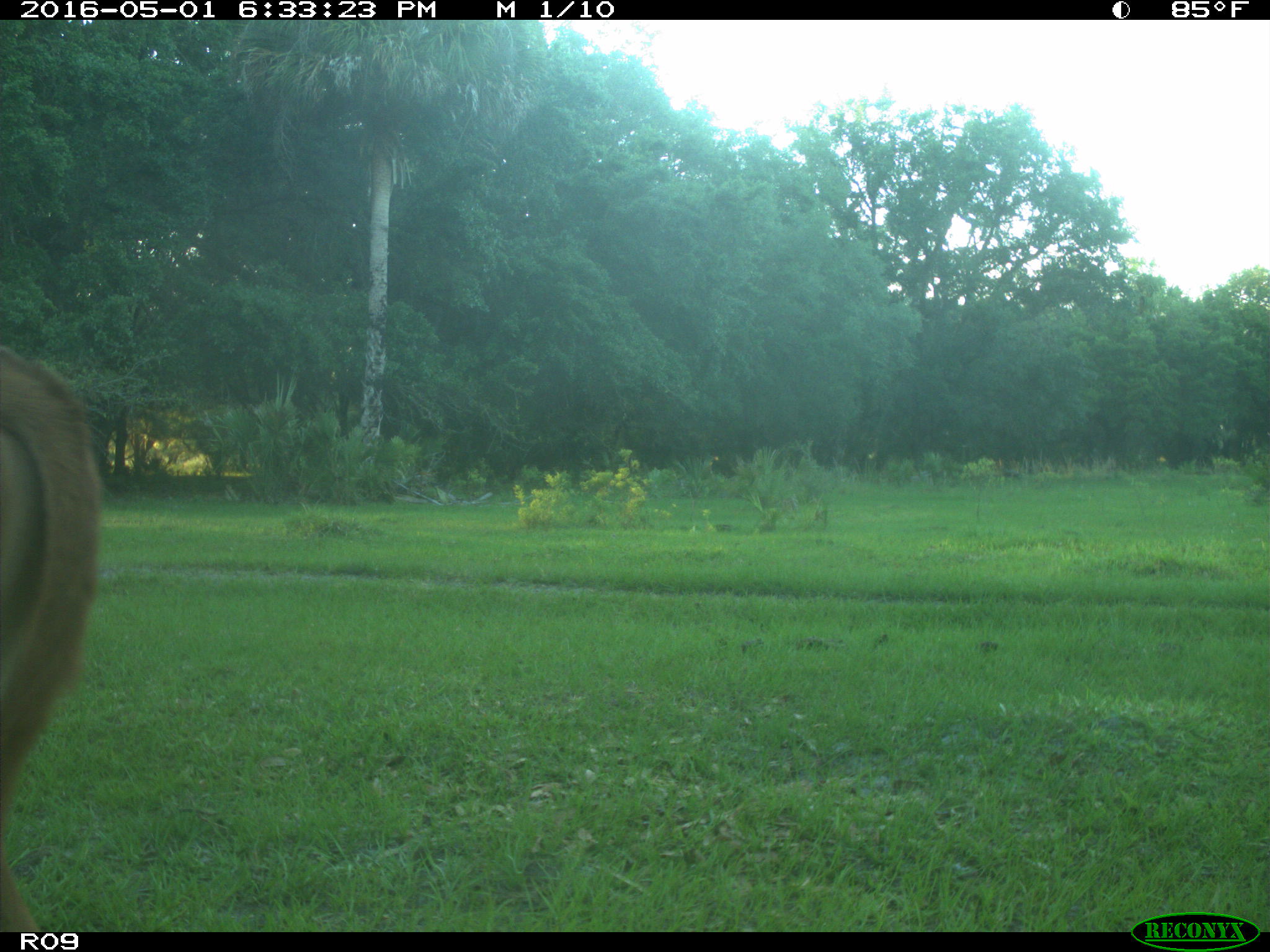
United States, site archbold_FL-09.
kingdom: Animalia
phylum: Chordata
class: Mammalia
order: Artiodactyla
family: Bovidae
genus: Bos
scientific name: Bos taurus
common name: domestic cow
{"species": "Bos taurus (domestic cow)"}